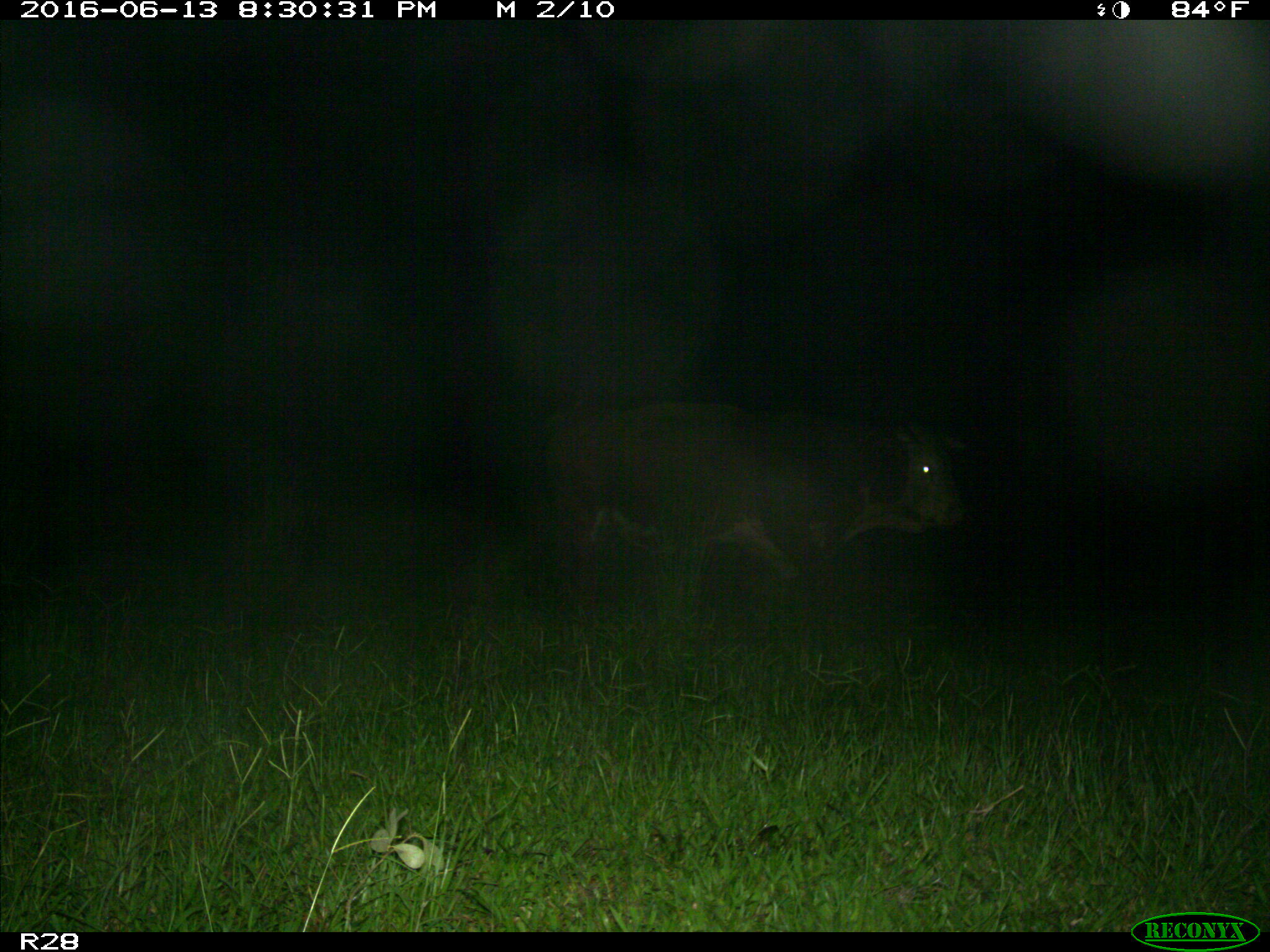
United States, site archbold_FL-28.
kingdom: Animalia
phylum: Chordata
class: Mammalia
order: Artiodactyla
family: Bovidae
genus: Bos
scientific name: Bos taurus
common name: domestic cow